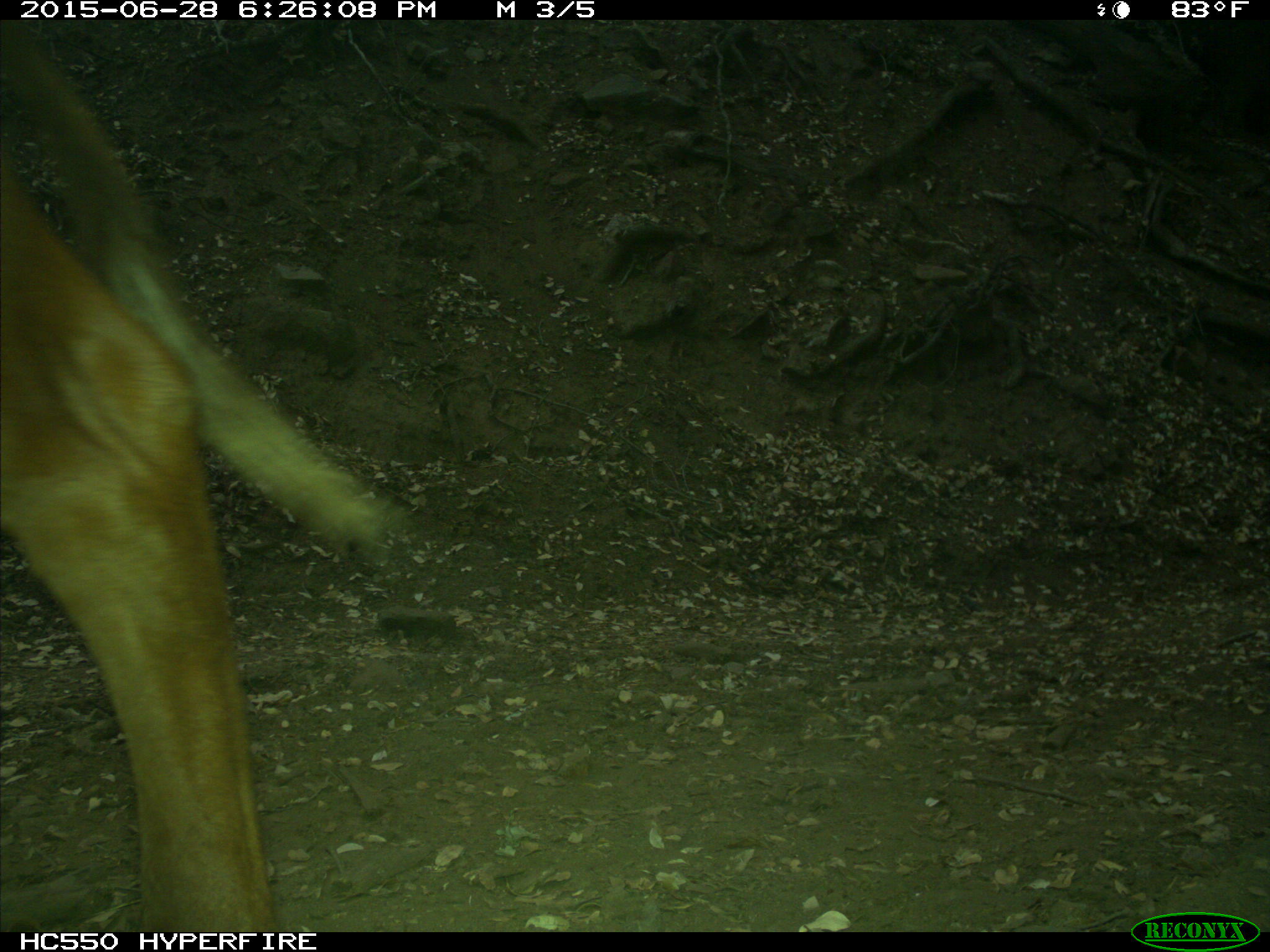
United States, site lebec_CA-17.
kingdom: Animalia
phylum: Chordata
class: Mammalia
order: Artiodactyla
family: Bovidae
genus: Bos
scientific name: Bos taurus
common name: domestic cow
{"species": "Bos taurus (domestic cow)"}